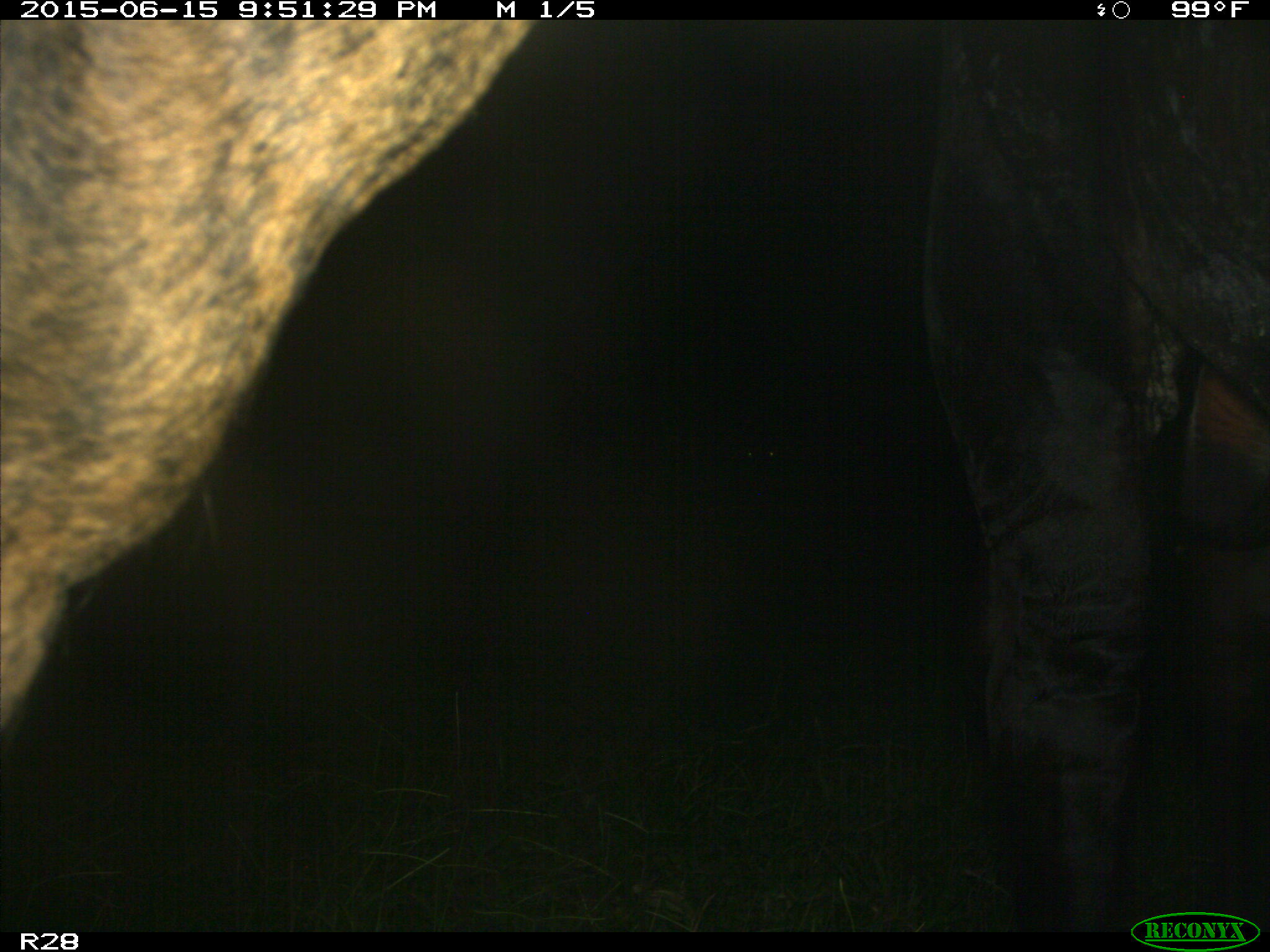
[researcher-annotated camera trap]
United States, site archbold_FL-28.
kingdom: Animalia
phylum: Chordata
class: Mammalia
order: Artiodactyla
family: Bovidae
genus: Bos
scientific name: Bos taurus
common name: domestic cow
Bos taurus (domestic cow).